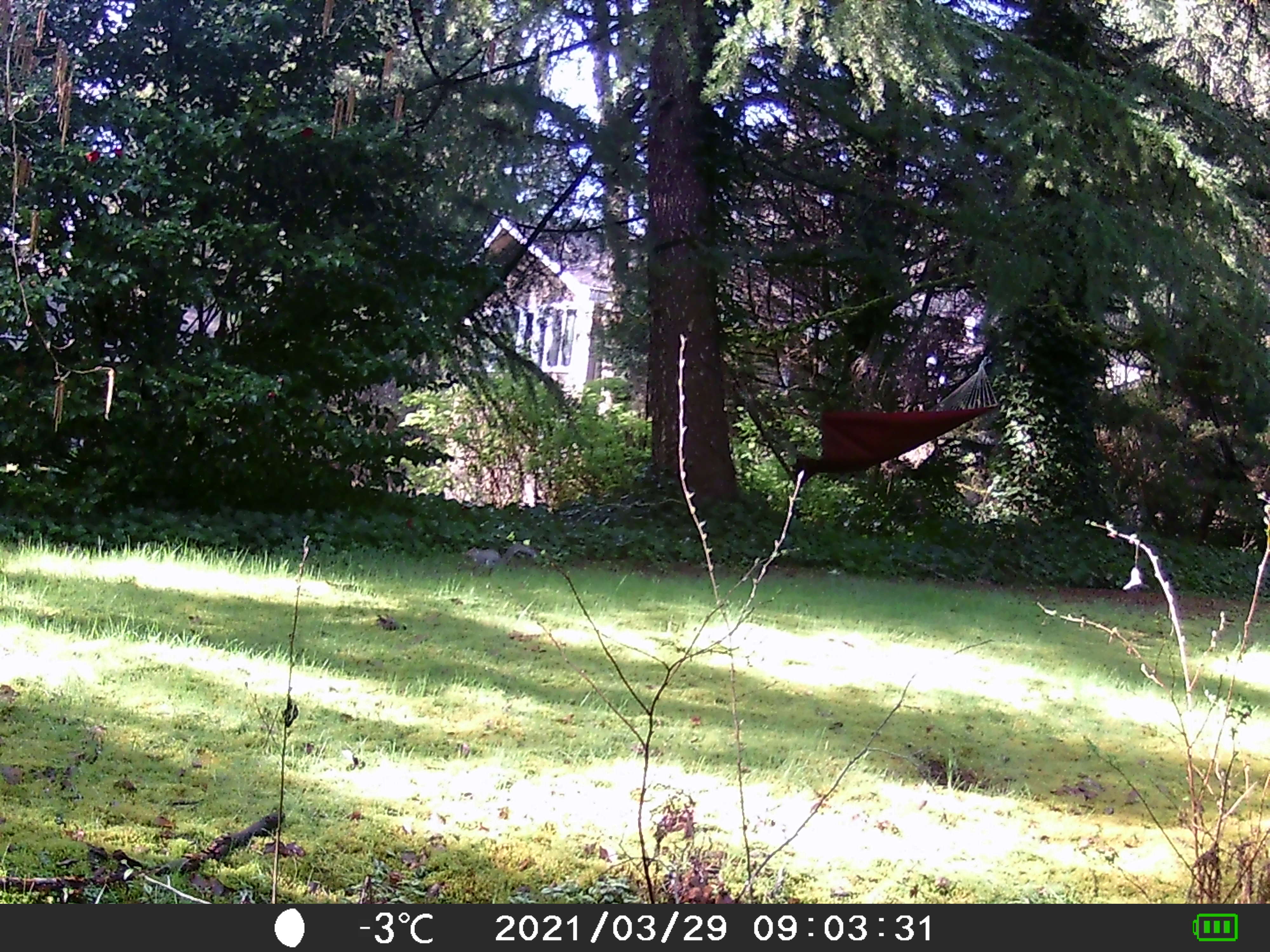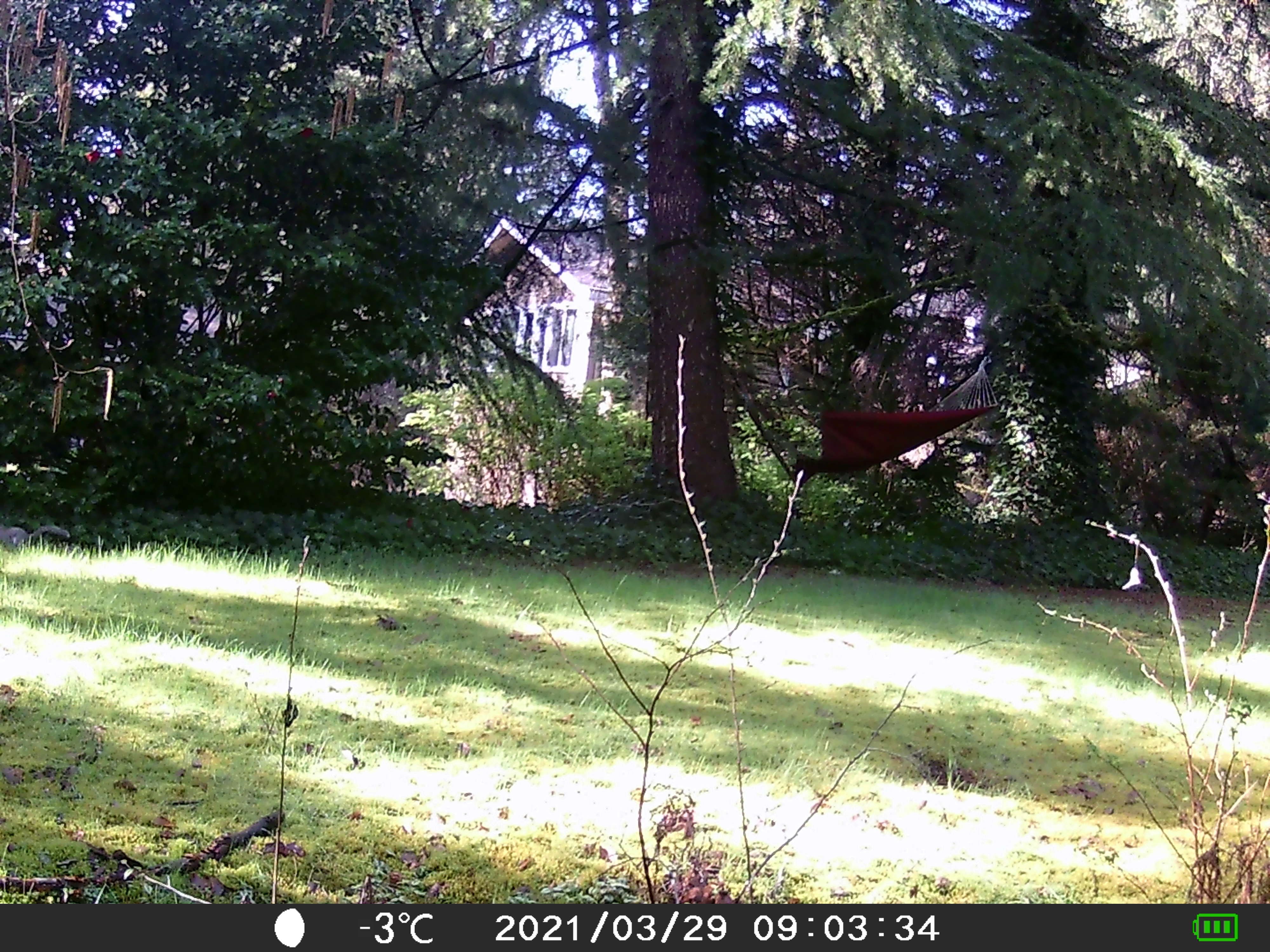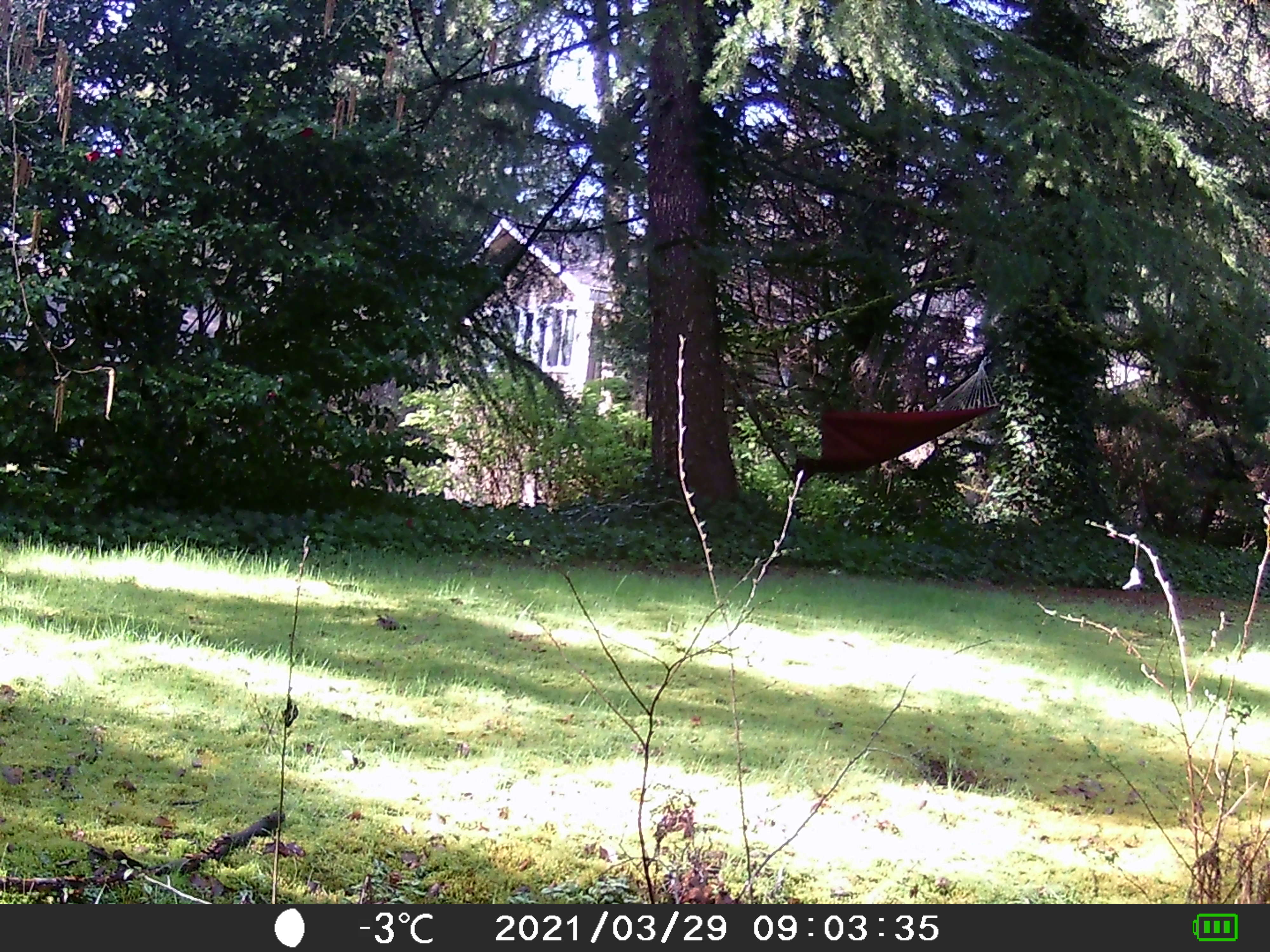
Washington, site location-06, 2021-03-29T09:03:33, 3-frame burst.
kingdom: Animalia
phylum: Chordata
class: Mammalia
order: Rodentia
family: Sciuridae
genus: Sciurus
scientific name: Sciurus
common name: squirrel